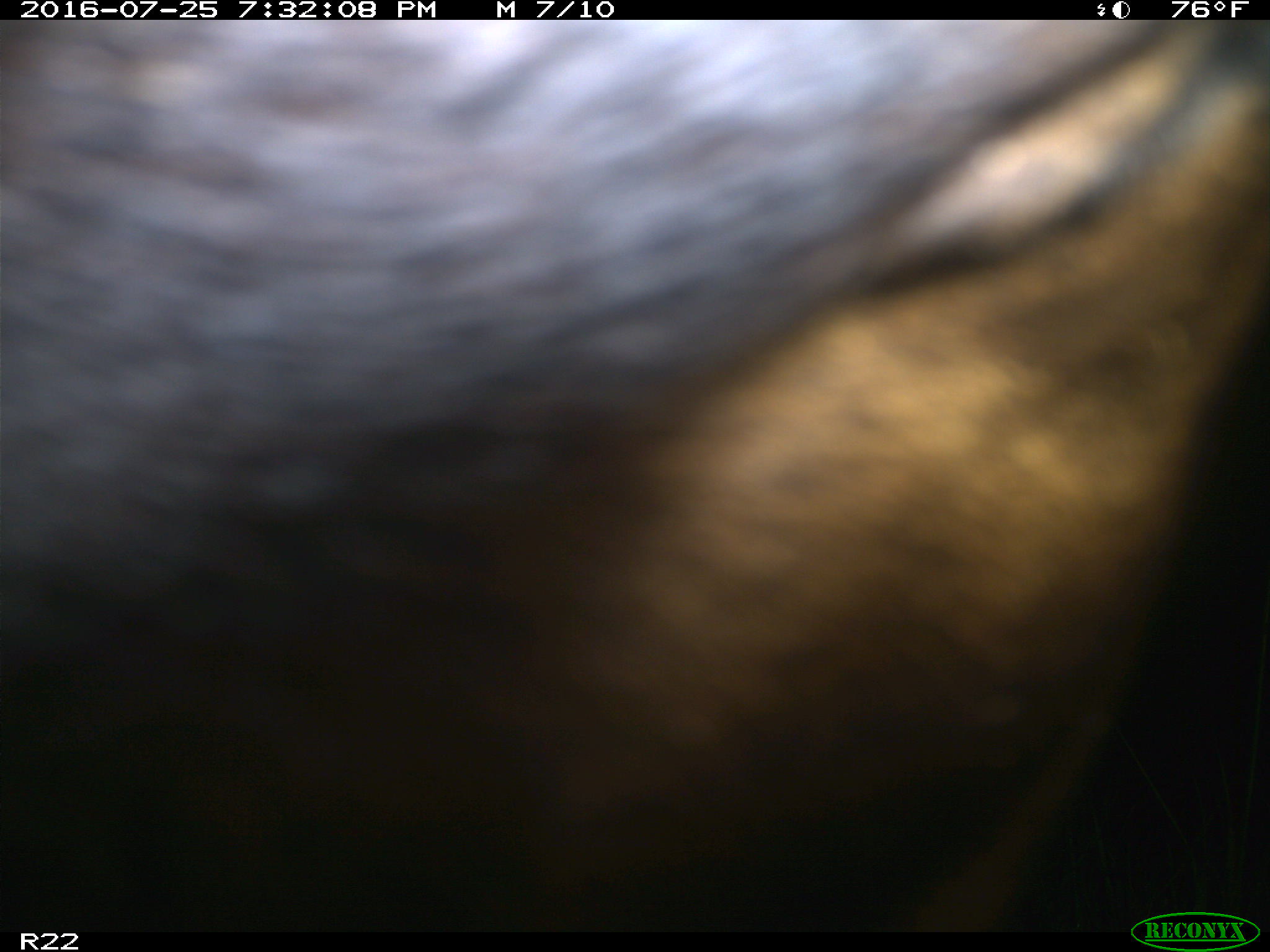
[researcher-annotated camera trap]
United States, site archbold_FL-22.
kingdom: Animalia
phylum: Chordata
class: Mammalia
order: Artiodactyla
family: Bovidae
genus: Bos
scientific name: Bos taurus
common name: domestic cow